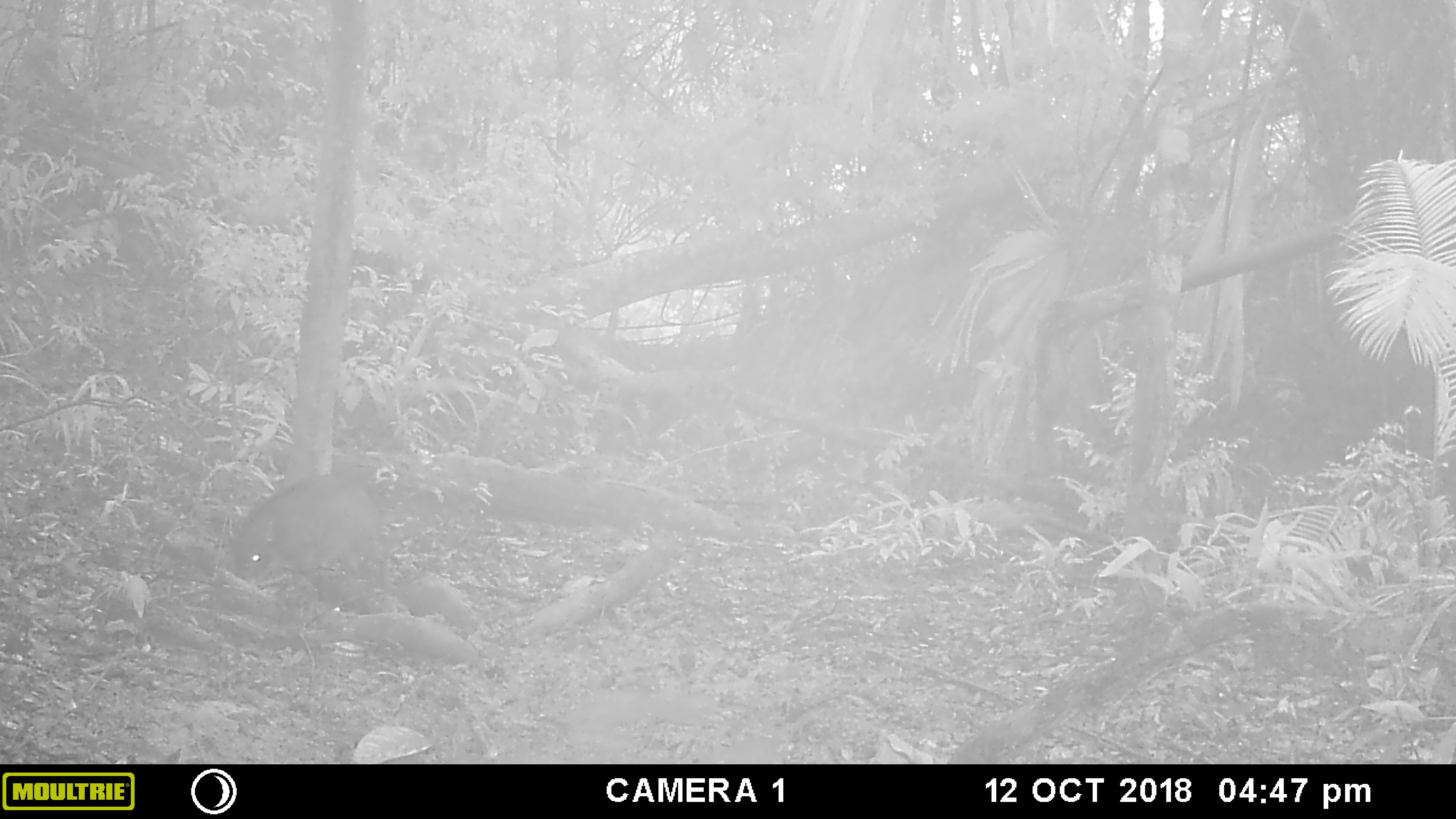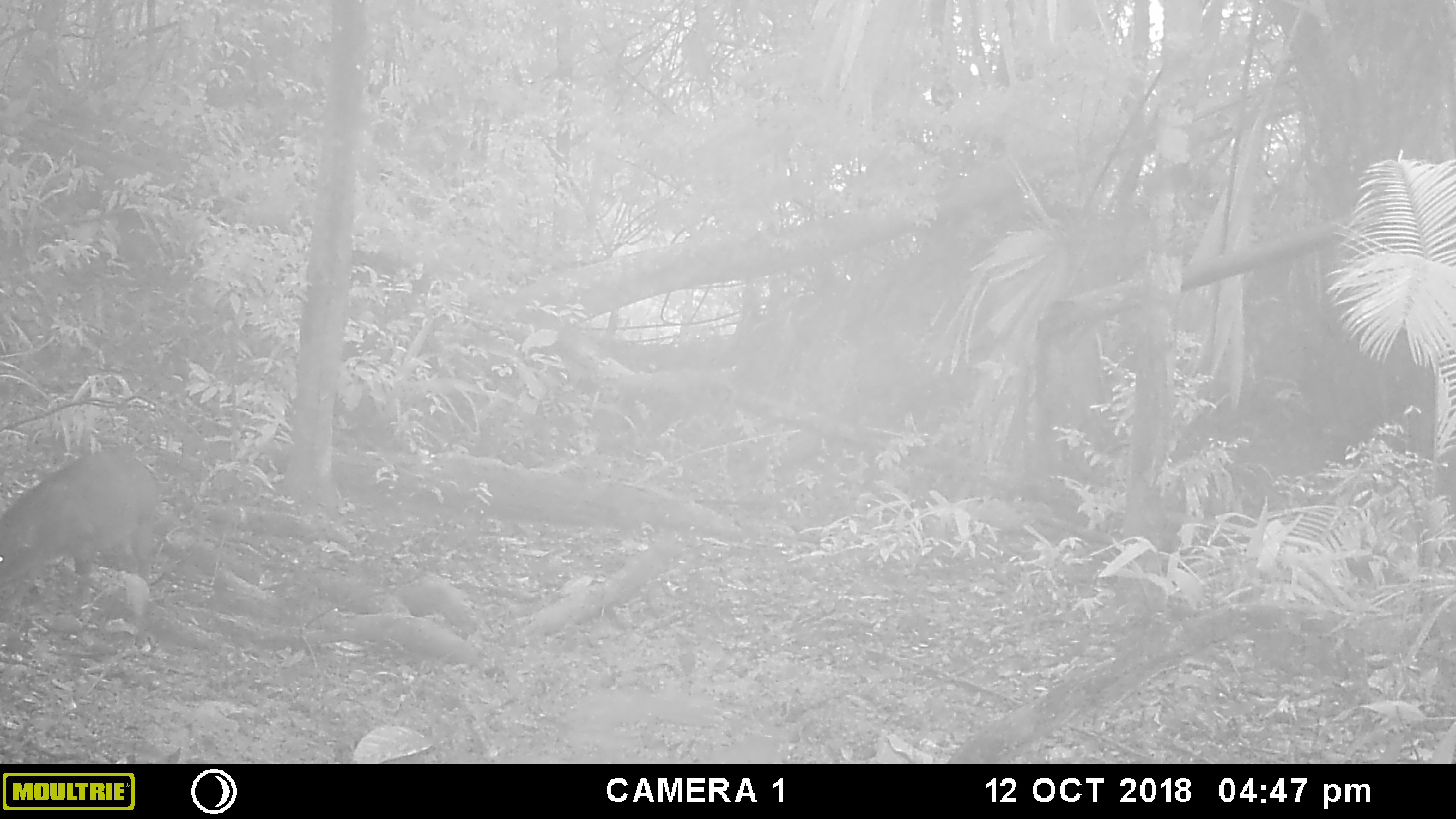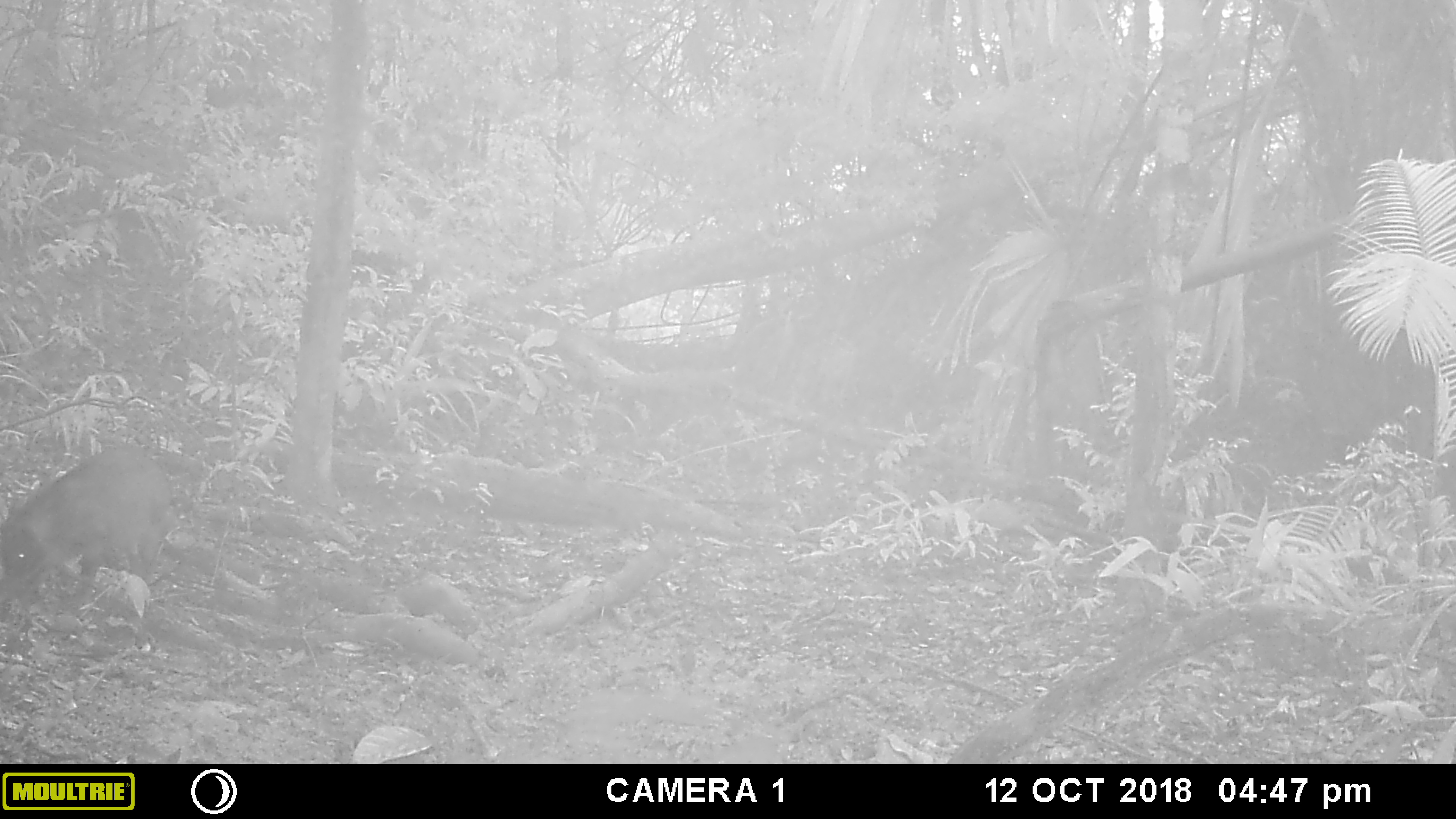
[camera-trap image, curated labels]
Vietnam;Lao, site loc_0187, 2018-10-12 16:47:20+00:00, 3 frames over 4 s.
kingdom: Animalia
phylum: Chordata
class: Mammalia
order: Artiodactyla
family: Suidae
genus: Sus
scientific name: Sus scrofa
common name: eurasian wild pig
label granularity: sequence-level